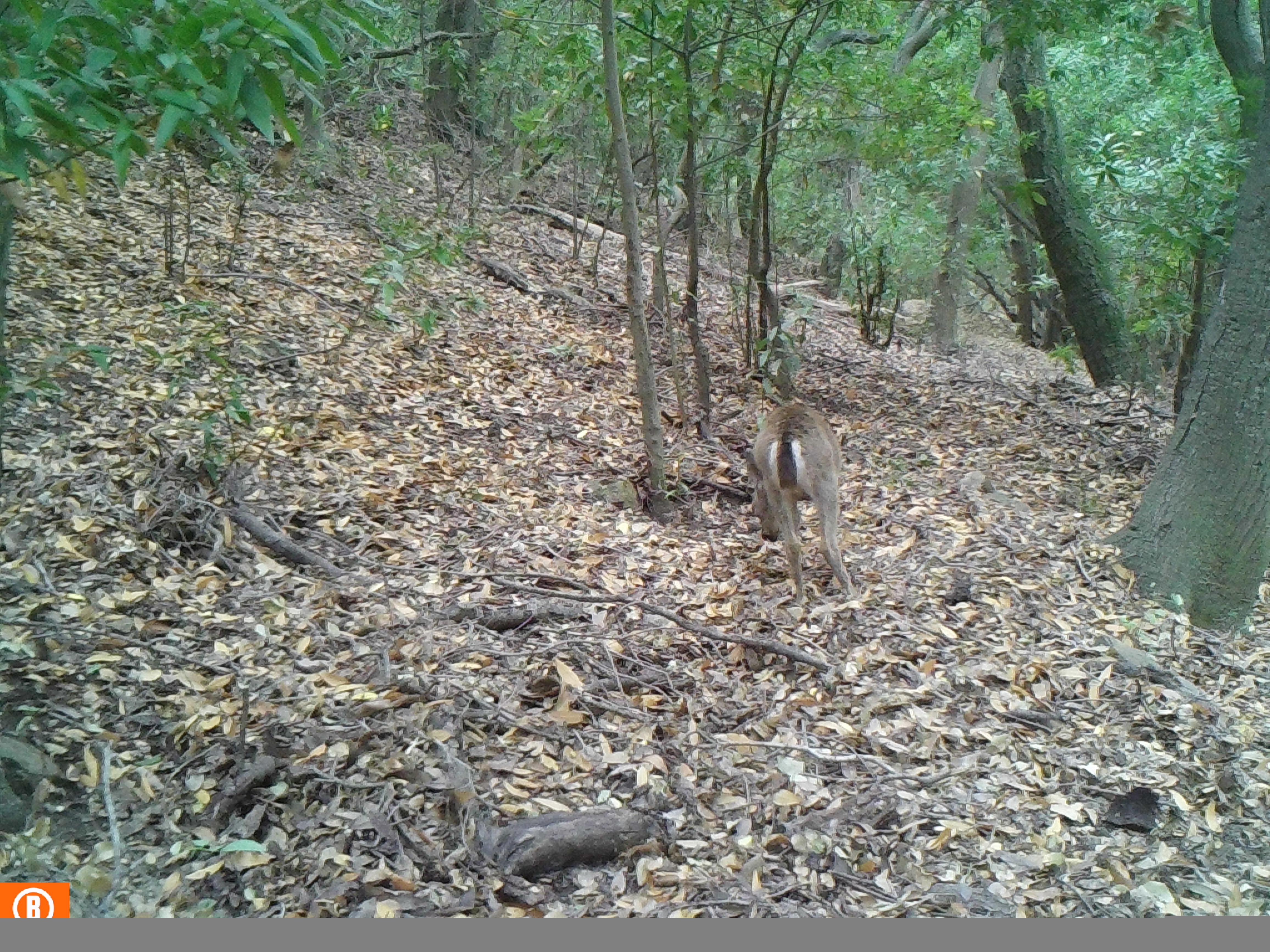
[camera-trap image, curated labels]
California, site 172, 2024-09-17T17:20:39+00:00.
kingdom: Animalia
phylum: Chordata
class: Mammalia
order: Artiodactyla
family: Cervidae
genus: Odocoileus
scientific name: Odocoileus hemionus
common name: mule deer